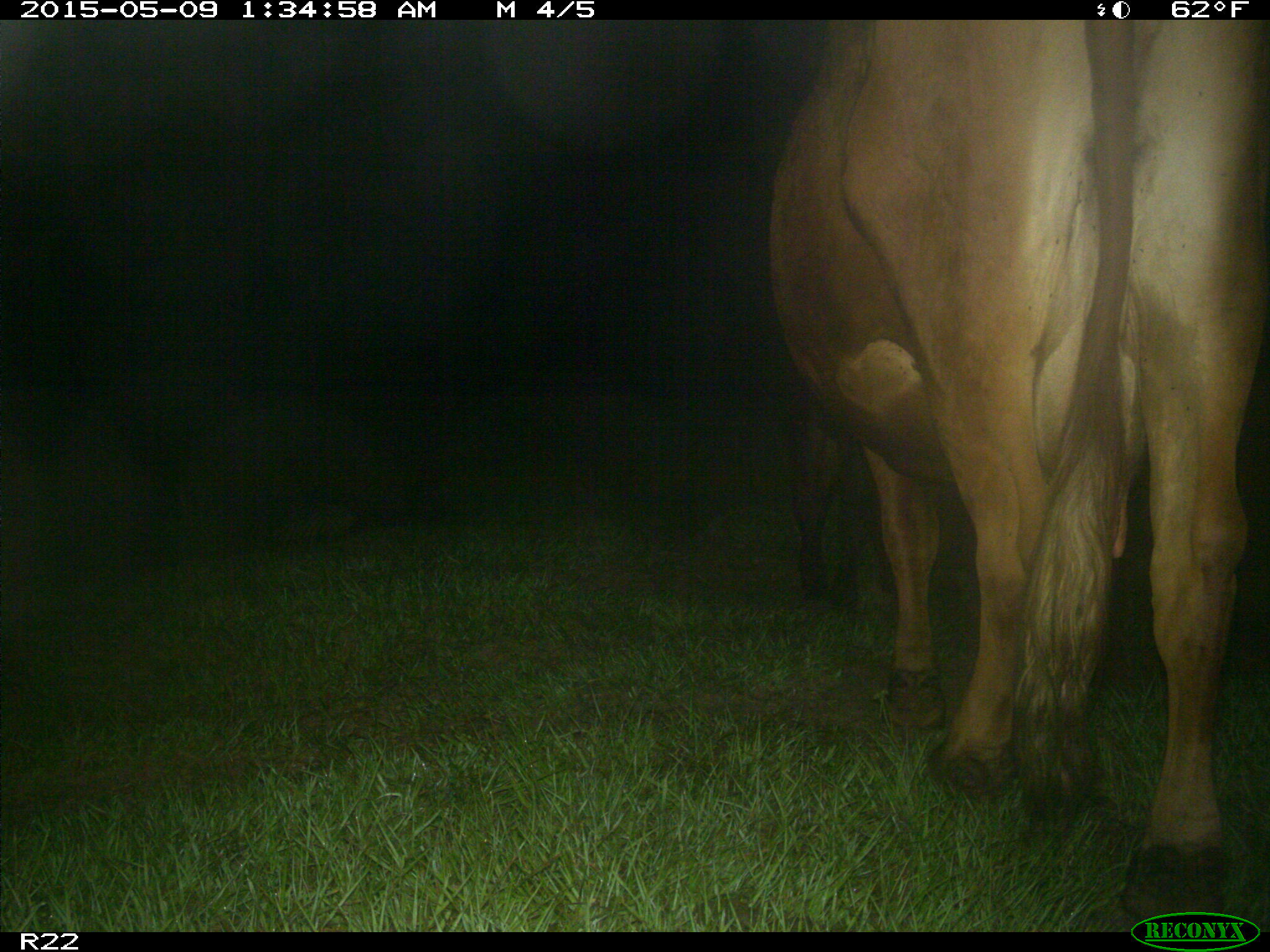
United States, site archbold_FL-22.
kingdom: Animalia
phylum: Chordata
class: Mammalia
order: Artiodactyla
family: Bovidae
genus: Bos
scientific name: Bos taurus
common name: domestic cow